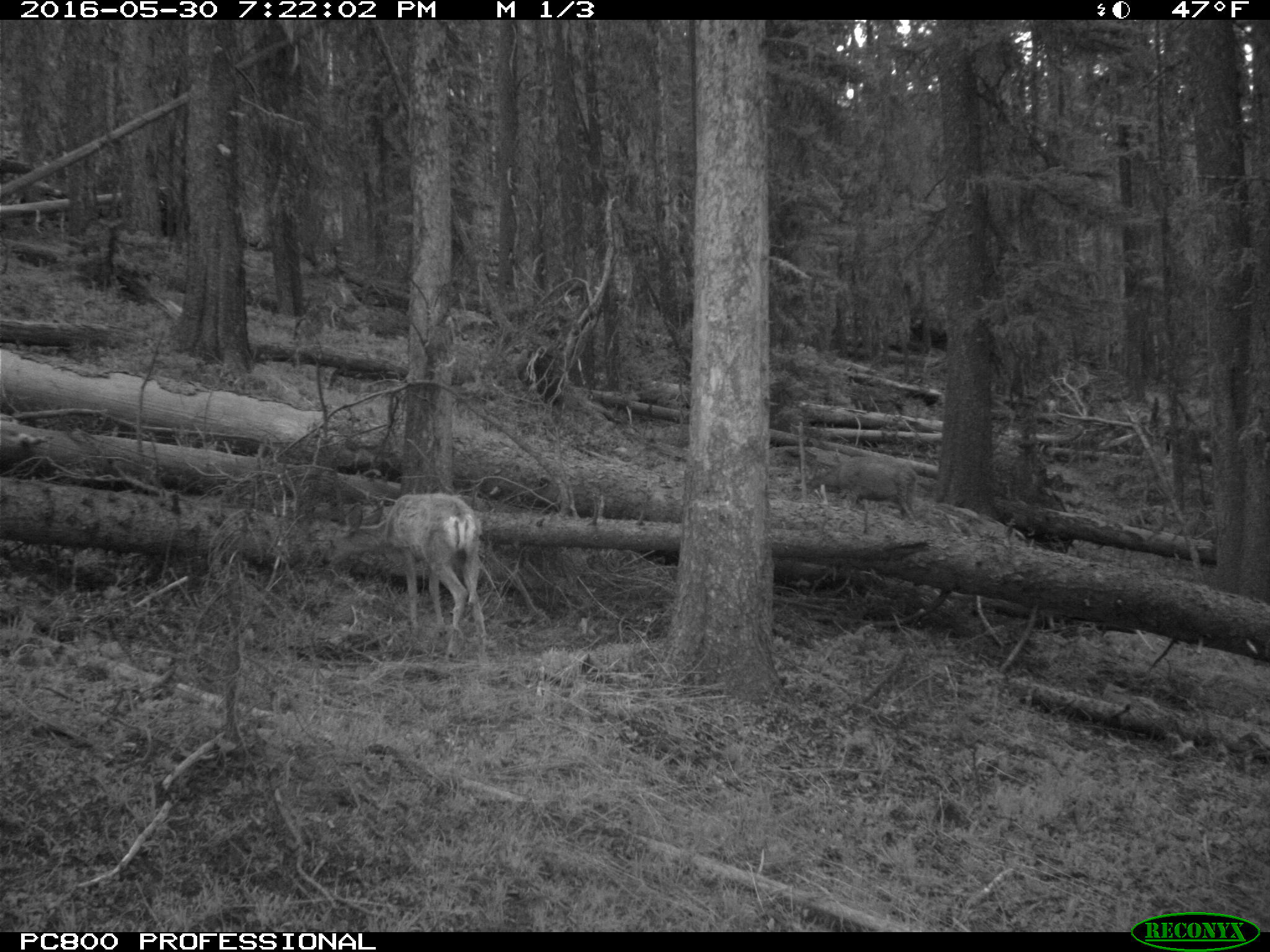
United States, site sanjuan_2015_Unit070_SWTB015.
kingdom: Animalia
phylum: Chordata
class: Mammalia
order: Artiodactyla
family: Cervidae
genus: Odocoileus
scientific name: Odocoileus hemionus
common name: mule deer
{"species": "Odocoileus hemionus (mule deer)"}